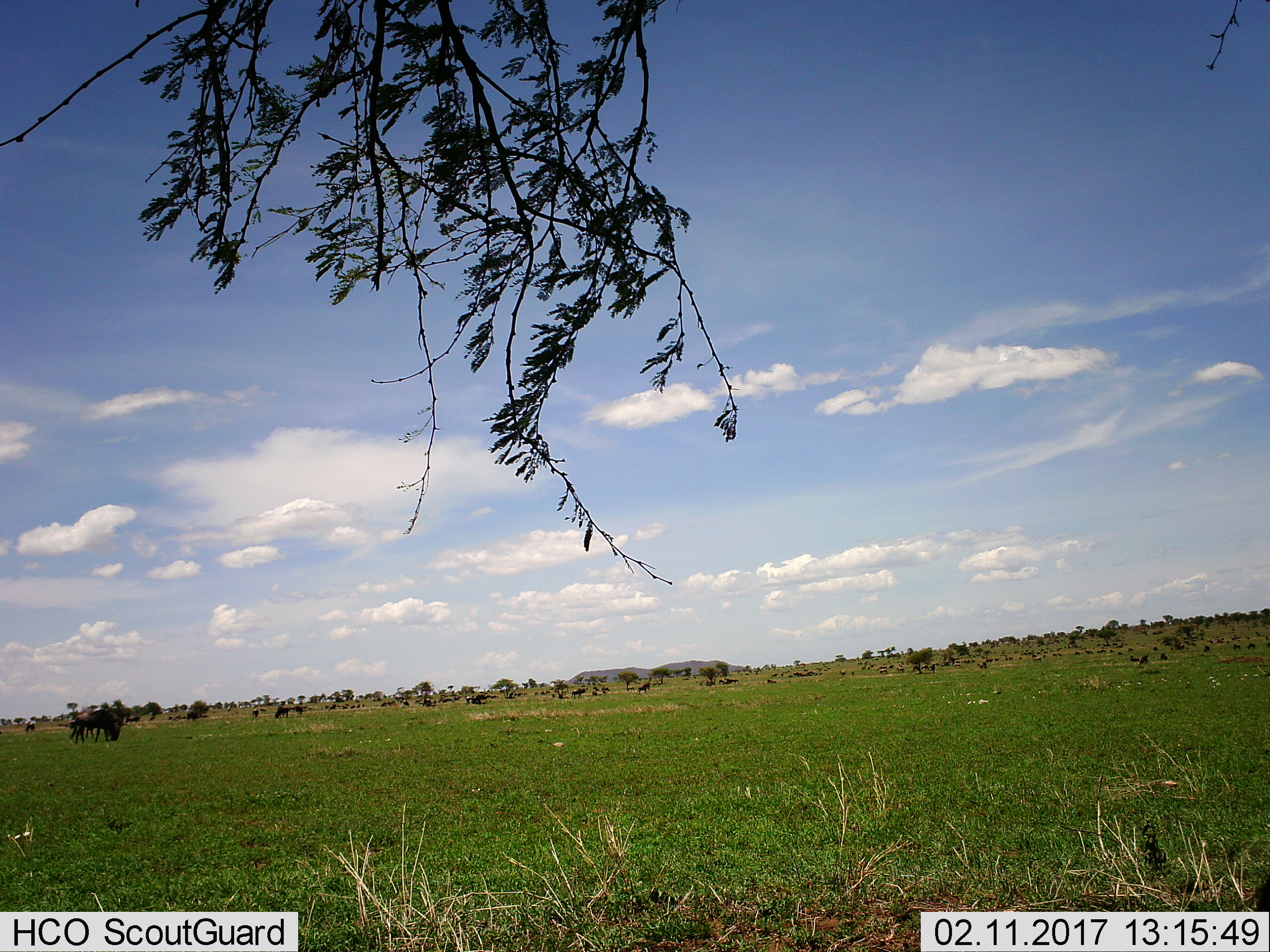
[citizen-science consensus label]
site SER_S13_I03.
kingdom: Animalia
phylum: Chordata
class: Mammalia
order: Artiodactyla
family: Bovidae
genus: Connochaetes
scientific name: Connochaetes taurinus taurinus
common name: blue wildebeest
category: wildebeestblue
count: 11-50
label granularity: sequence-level